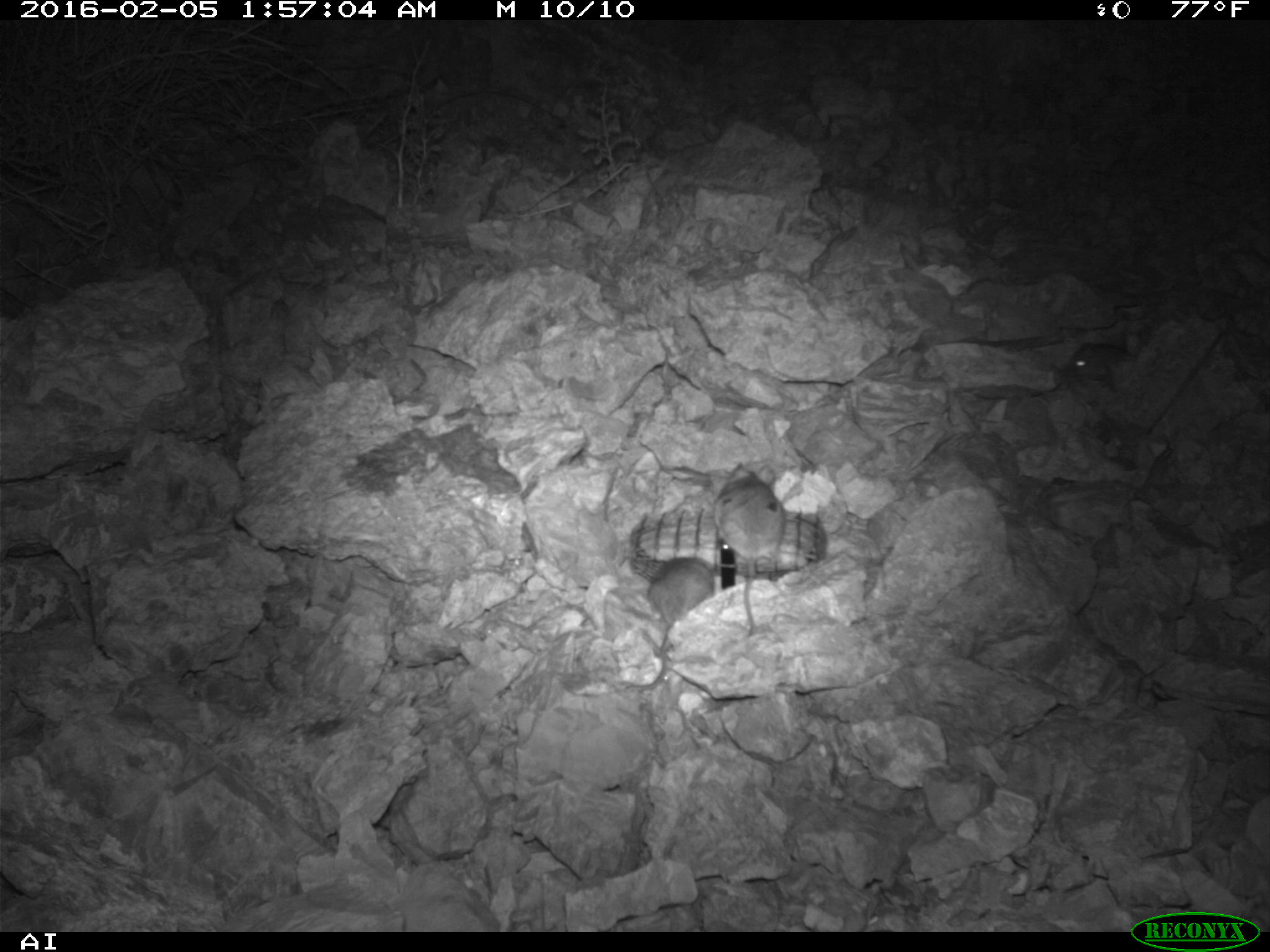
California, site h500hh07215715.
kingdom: Animalia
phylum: Chordata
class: Mammalia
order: Rodentia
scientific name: Rodentia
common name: rodent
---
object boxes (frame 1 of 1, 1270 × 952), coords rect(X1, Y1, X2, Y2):
rodent: rect(715, 464, 784, 635); rect(636, 557, 714, 689); rect(1064, 342, 1131, 381)